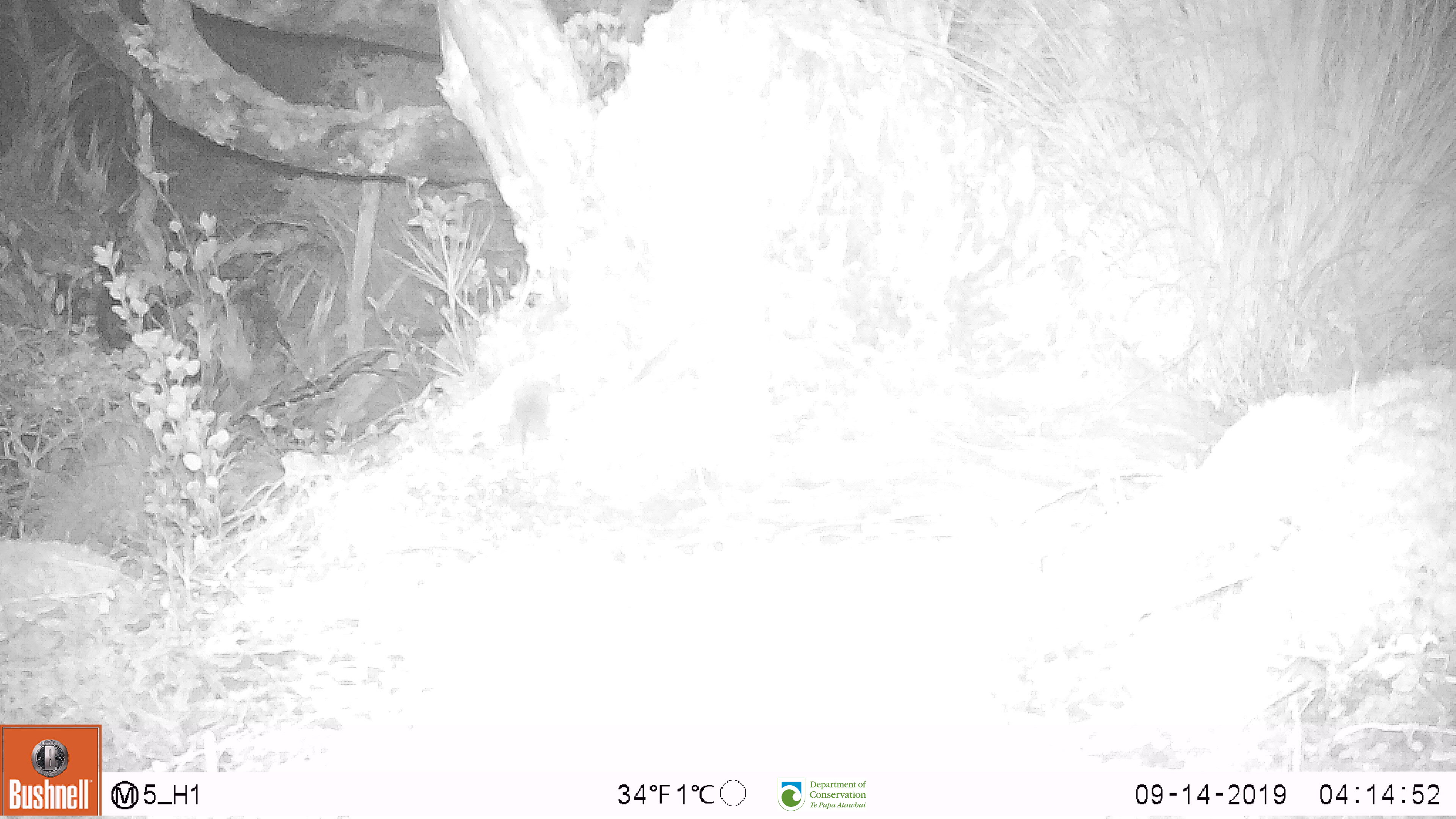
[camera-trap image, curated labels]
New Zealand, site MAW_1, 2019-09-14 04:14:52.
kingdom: Animalia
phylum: Chordata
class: Mammalia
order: Rodentia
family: Muridae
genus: Mus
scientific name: Mus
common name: mouse